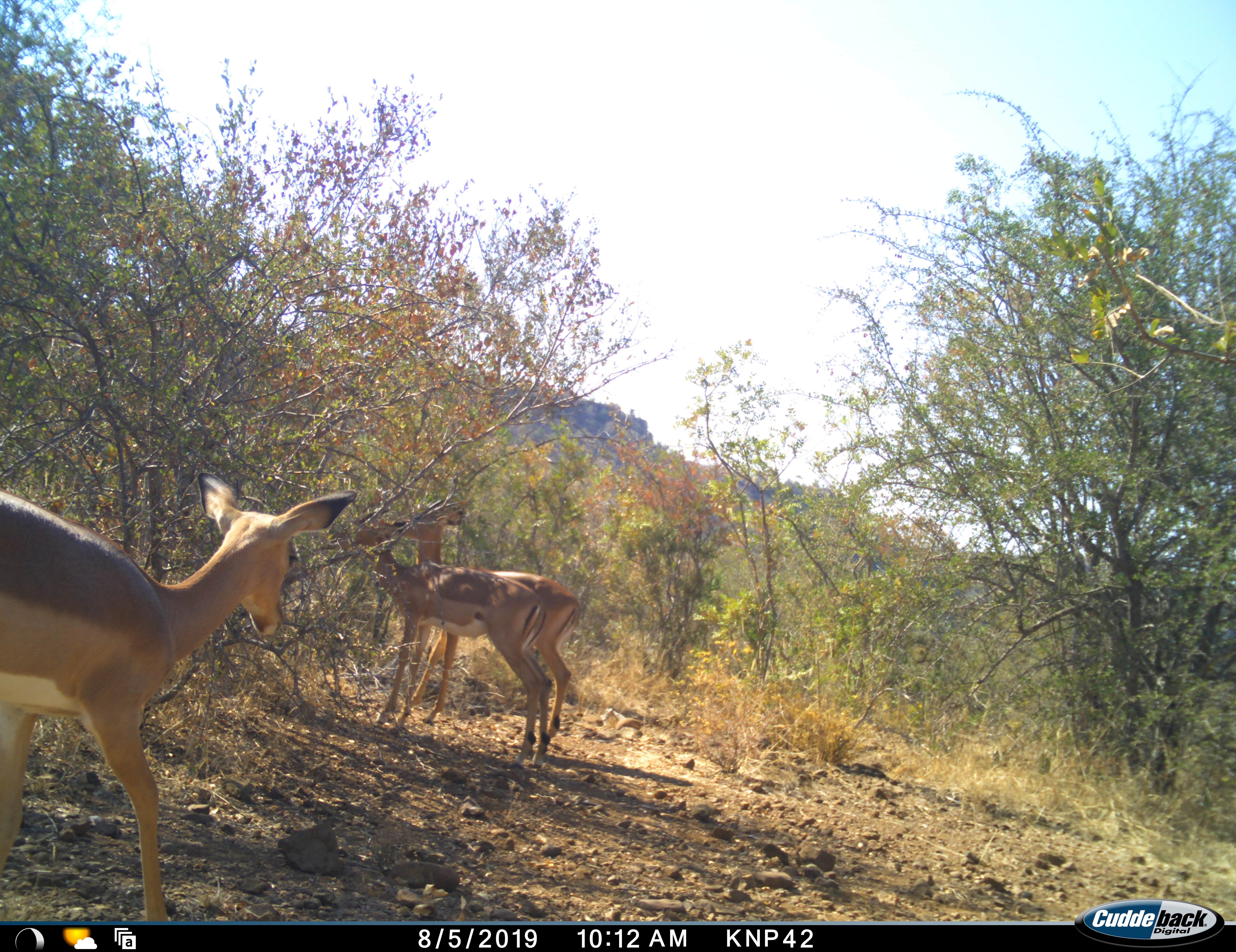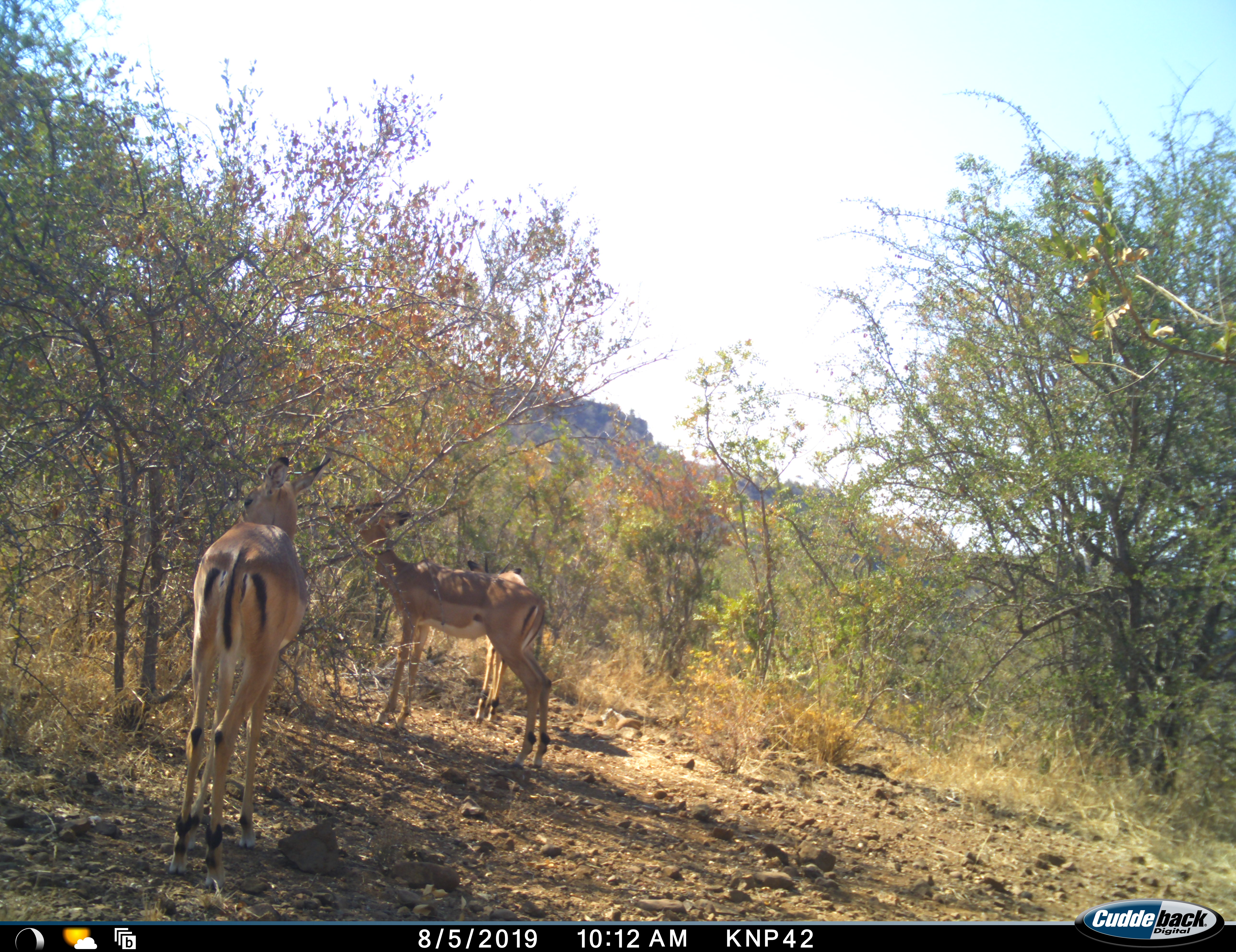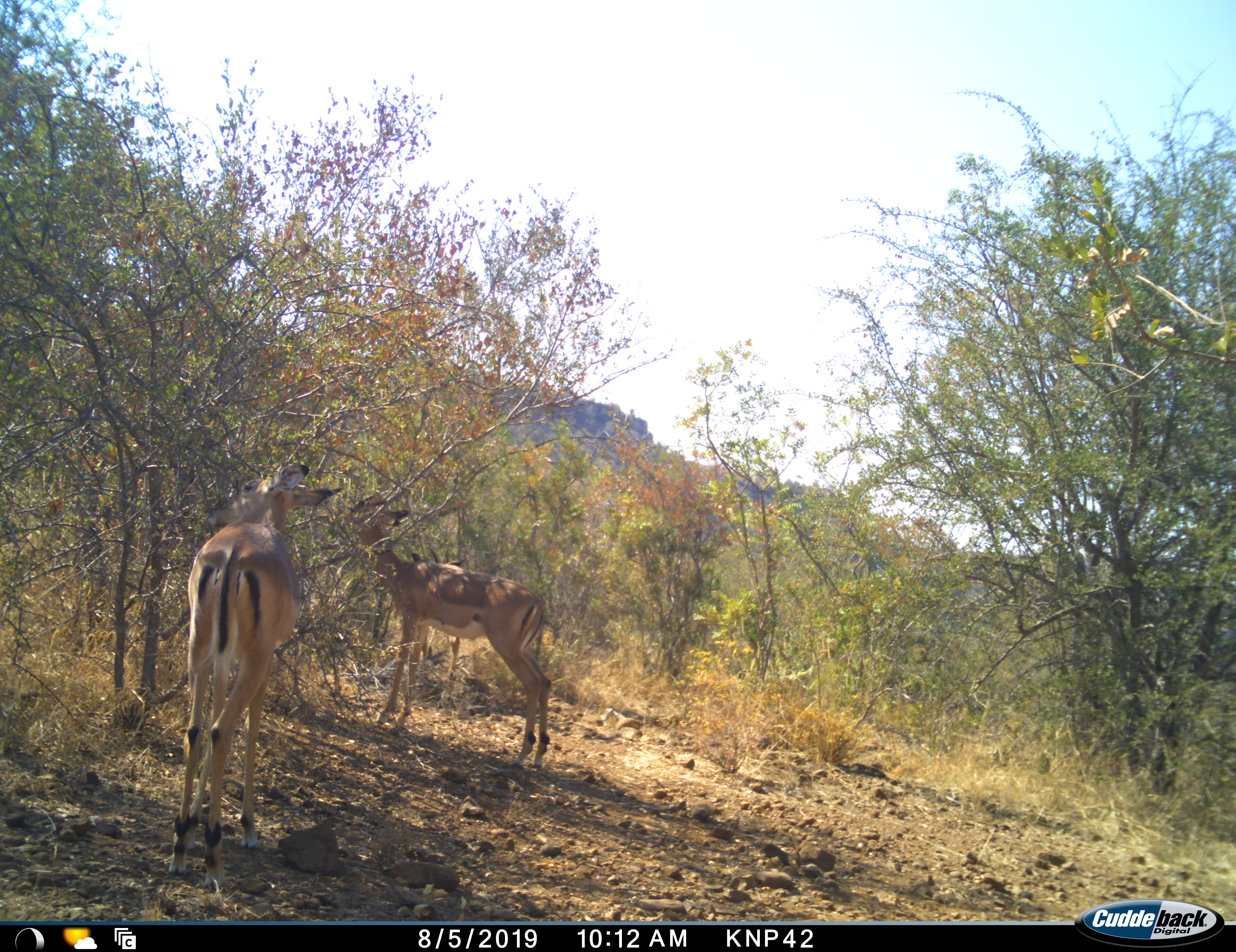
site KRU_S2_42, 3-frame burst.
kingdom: Animalia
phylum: Chordata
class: Mammalia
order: Artiodactyla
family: Bovidae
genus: Aepyceros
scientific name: Aepyceros melampus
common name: impala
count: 3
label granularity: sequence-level